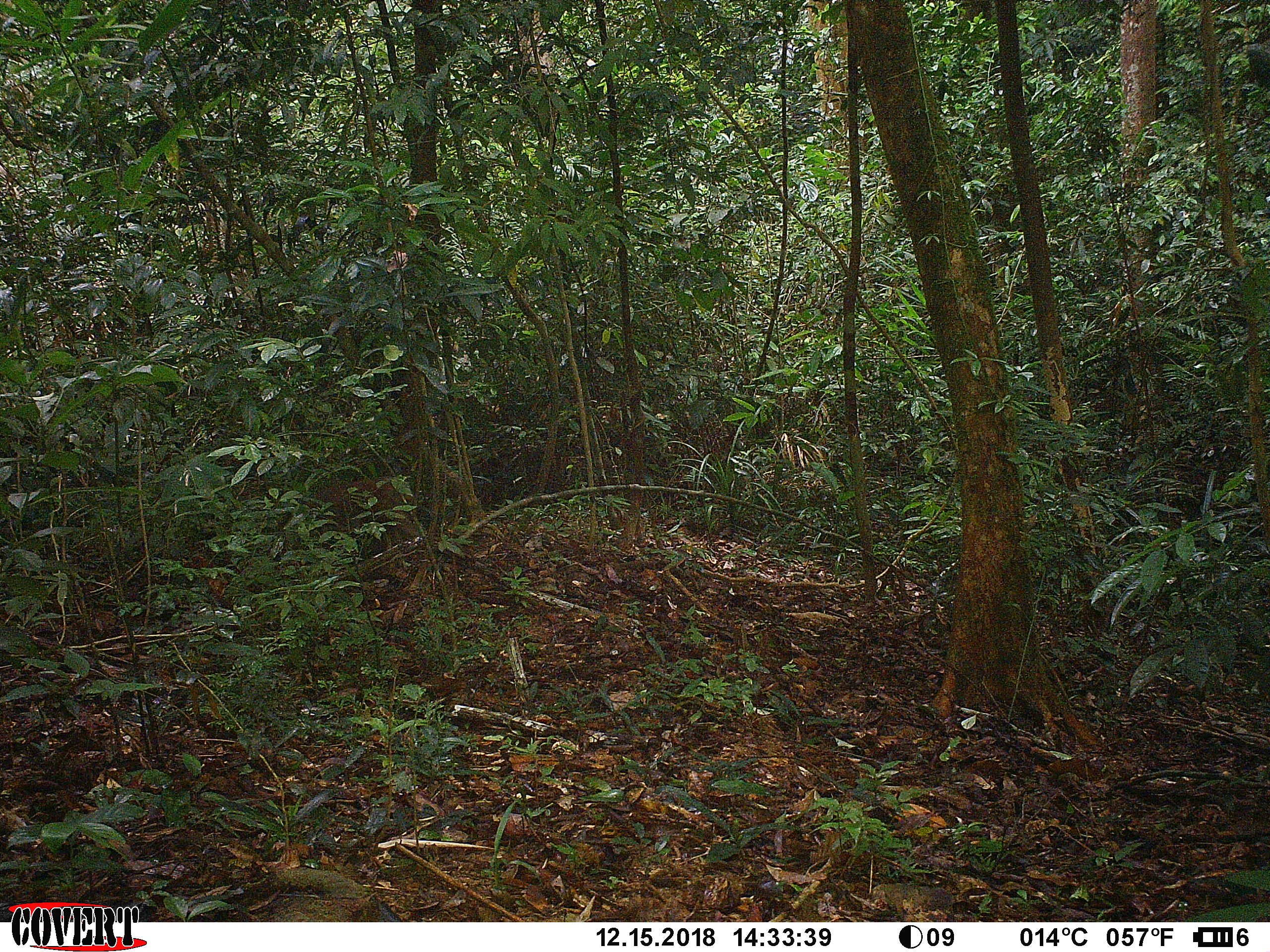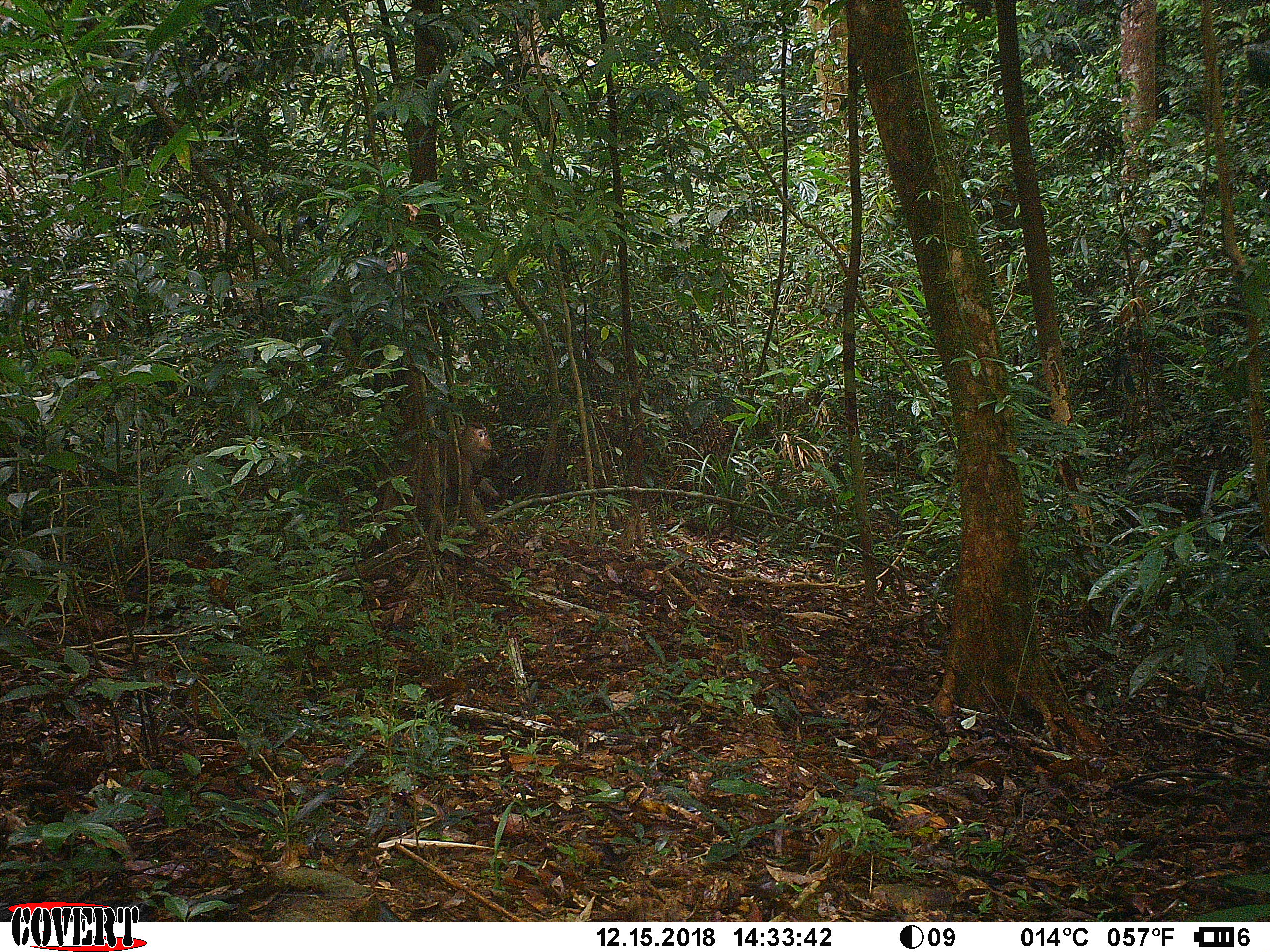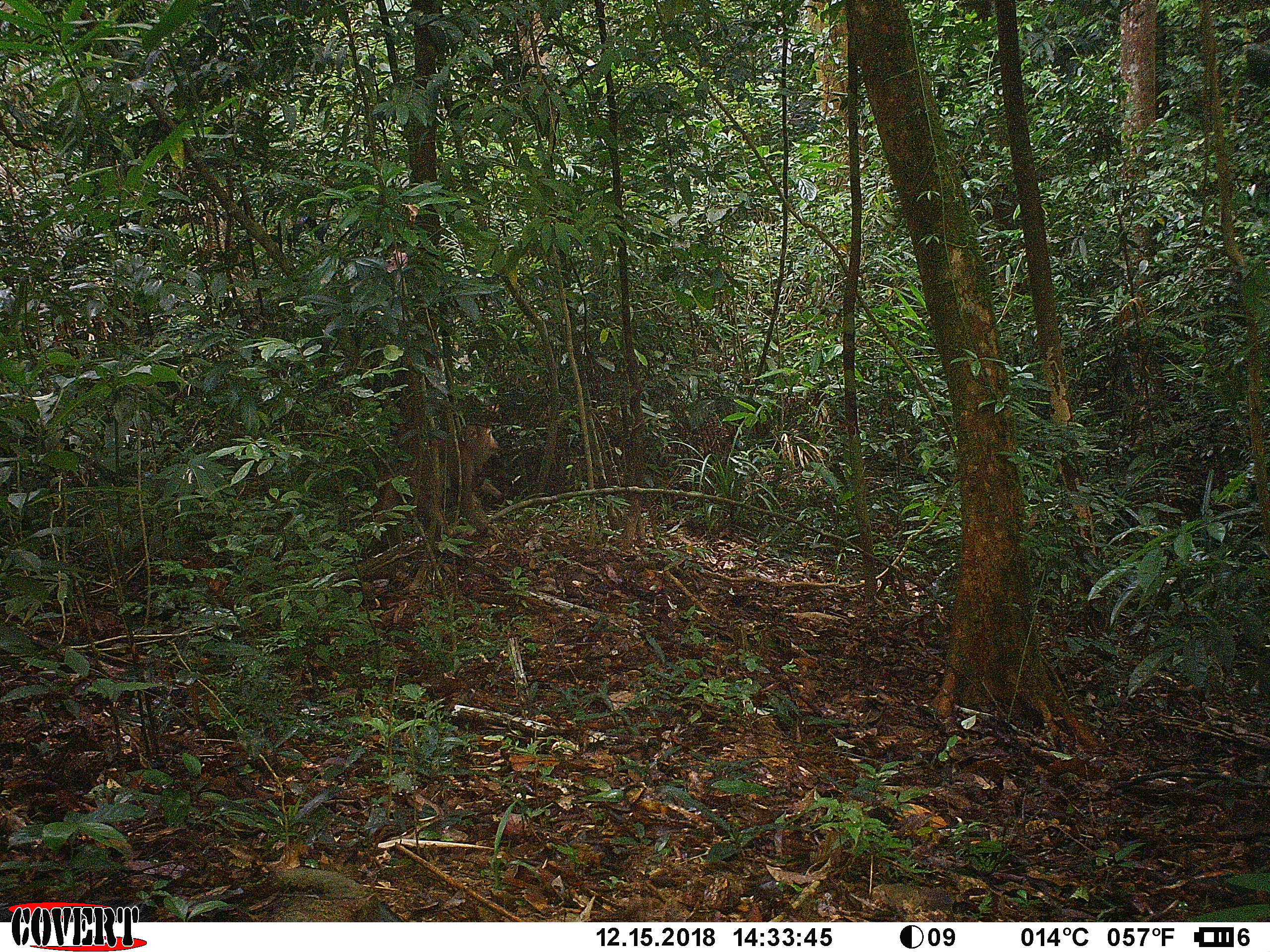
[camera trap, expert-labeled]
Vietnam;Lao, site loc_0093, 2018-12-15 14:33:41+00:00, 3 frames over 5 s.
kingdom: Animalia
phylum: Chordata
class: Mammalia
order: Primates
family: Cercopithecidae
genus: Macaca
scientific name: Macaca nemestrina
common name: pig-tailed macaque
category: pig tailed macaque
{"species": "pig tailed macaque (pig-tailed macaque) (Macaca nemestrina)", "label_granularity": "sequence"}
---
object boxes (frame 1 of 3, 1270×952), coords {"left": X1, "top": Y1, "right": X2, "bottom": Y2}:
pig tailed macaque: {"left": 309, "top": 476, "right": 422, "bottom": 555}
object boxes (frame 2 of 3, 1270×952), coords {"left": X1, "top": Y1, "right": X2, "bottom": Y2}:
pig tailed macaque: {"left": 370, "top": 421, "right": 494, "bottom": 539}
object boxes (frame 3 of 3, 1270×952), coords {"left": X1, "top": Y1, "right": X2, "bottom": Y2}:
pig tailed macaque: {"left": 368, "top": 425, "right": 505, "bottom": 541}